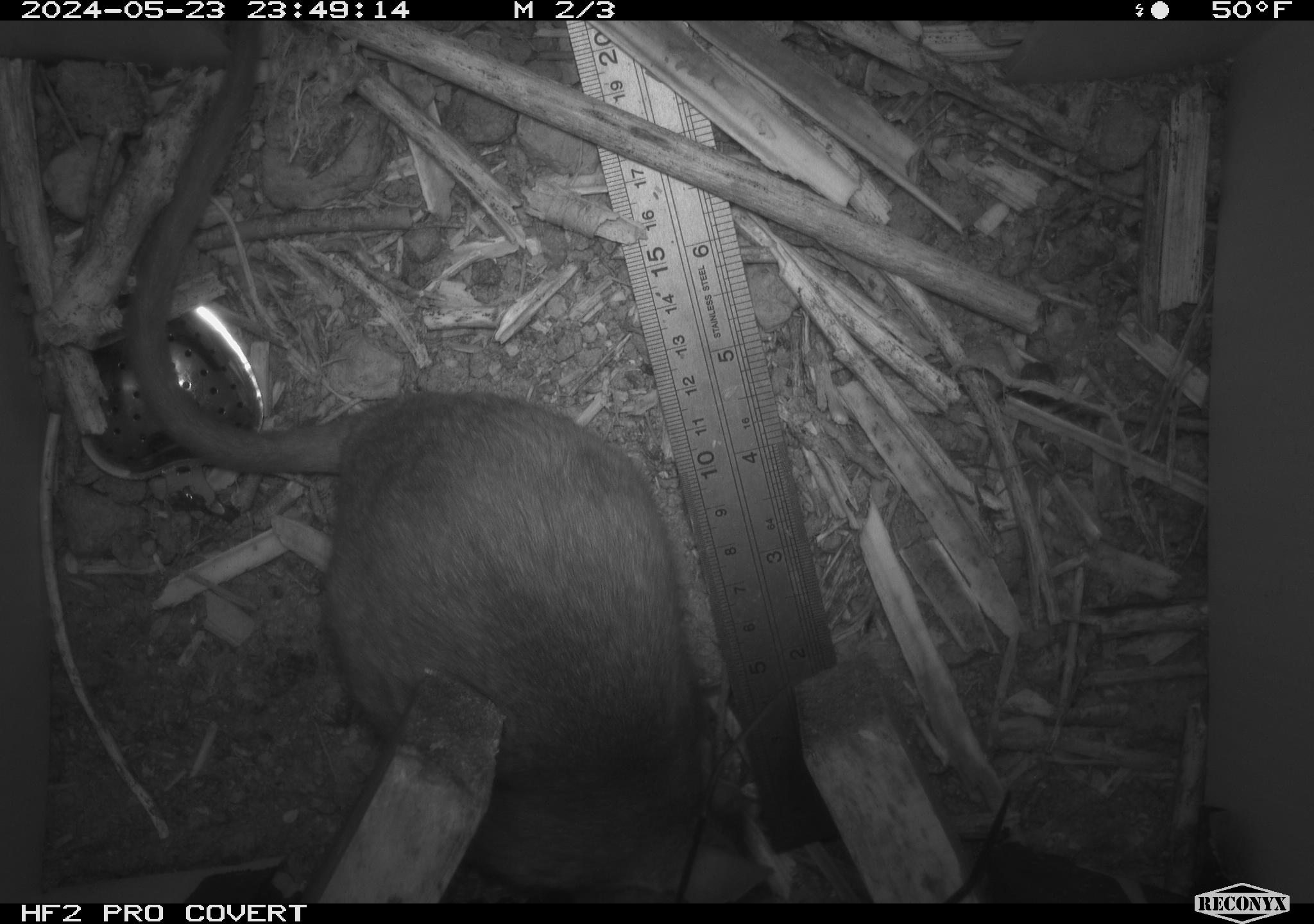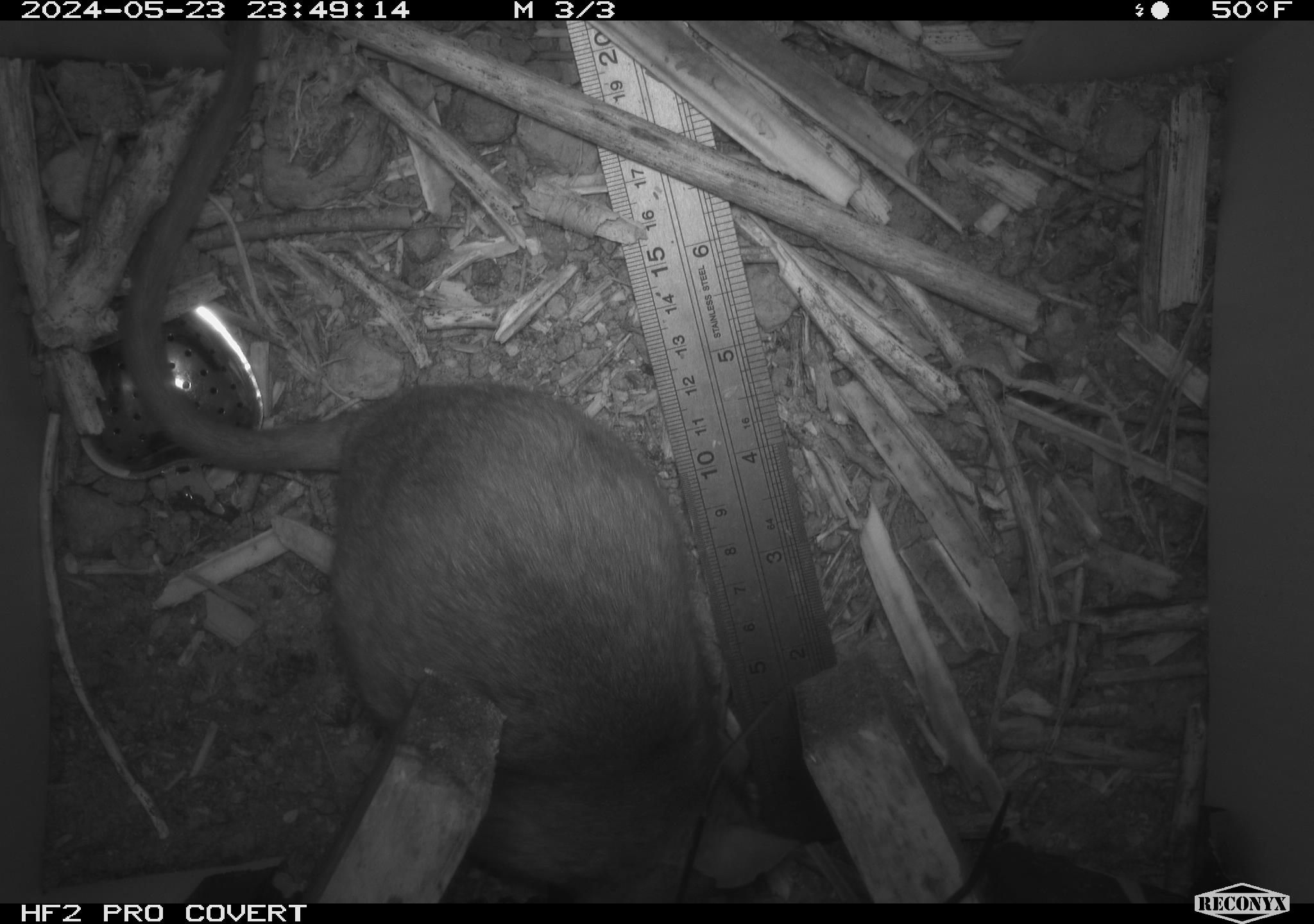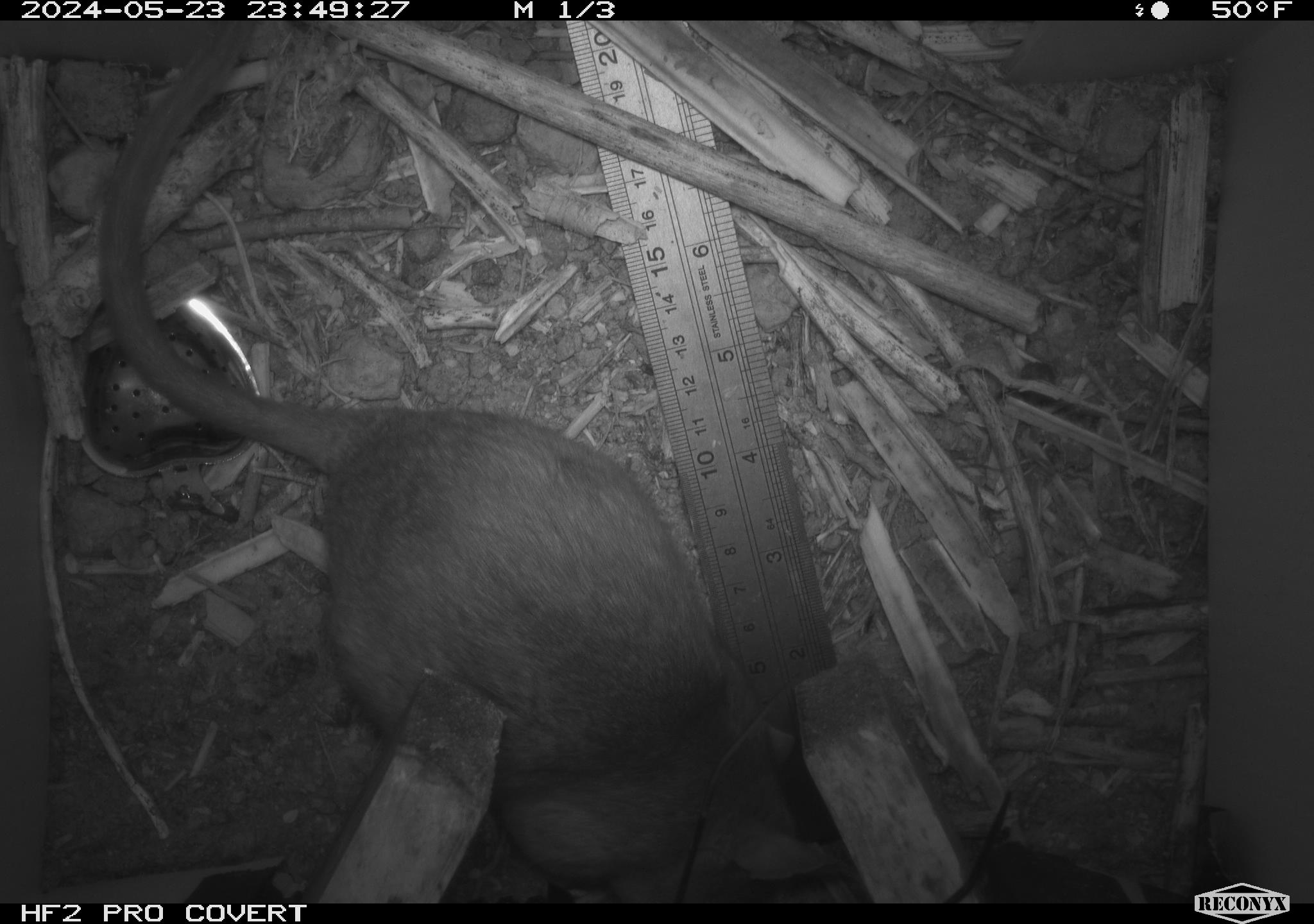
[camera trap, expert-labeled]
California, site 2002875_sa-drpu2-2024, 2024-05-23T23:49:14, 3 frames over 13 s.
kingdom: Animalia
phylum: Chordata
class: Mammalia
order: Rodentia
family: Cricetidae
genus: Neotoma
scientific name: Neotoma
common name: pack rat or woodrat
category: neotoma species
Neotoma species (pack rat or woodrat) (Neotoma).